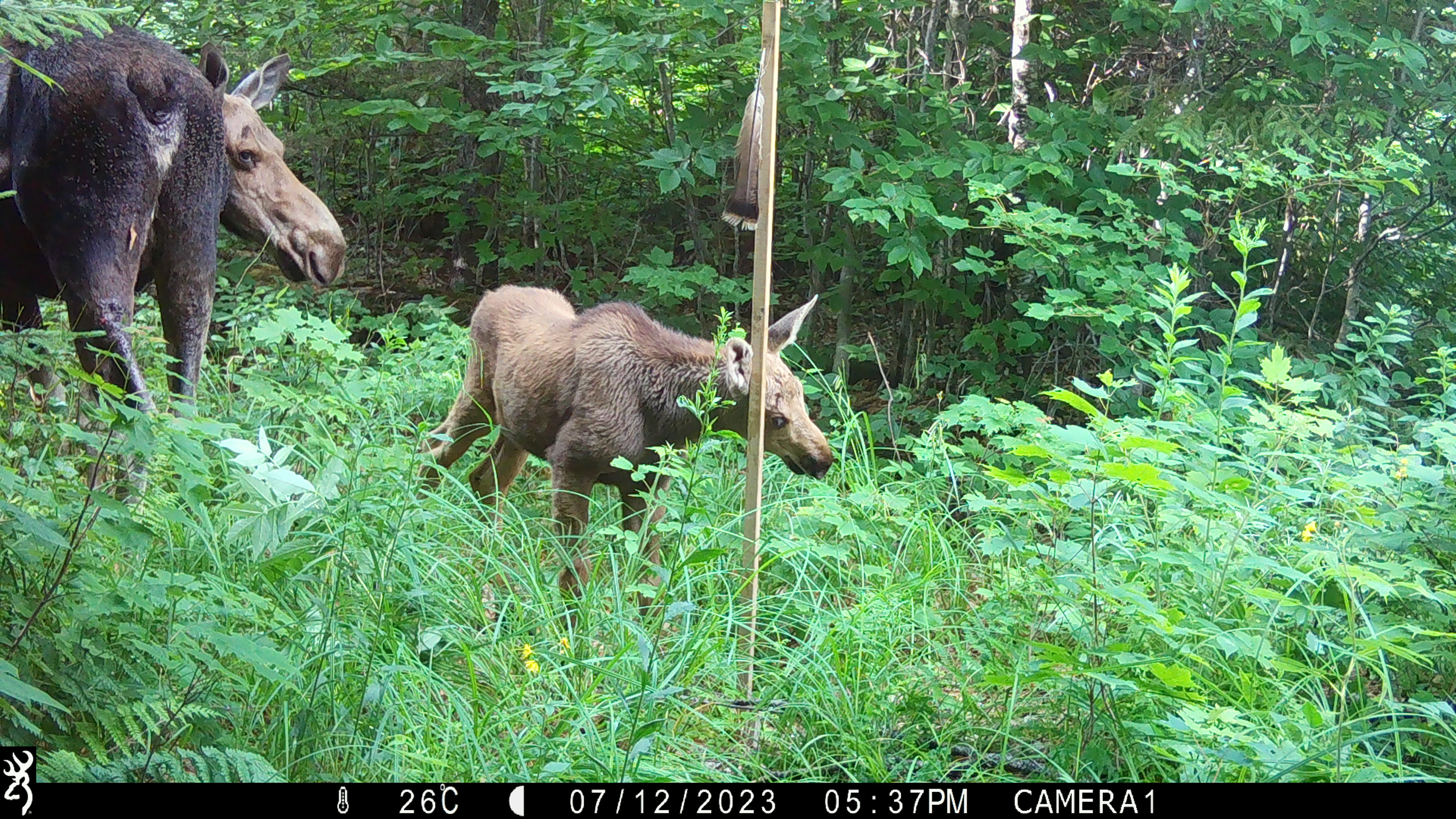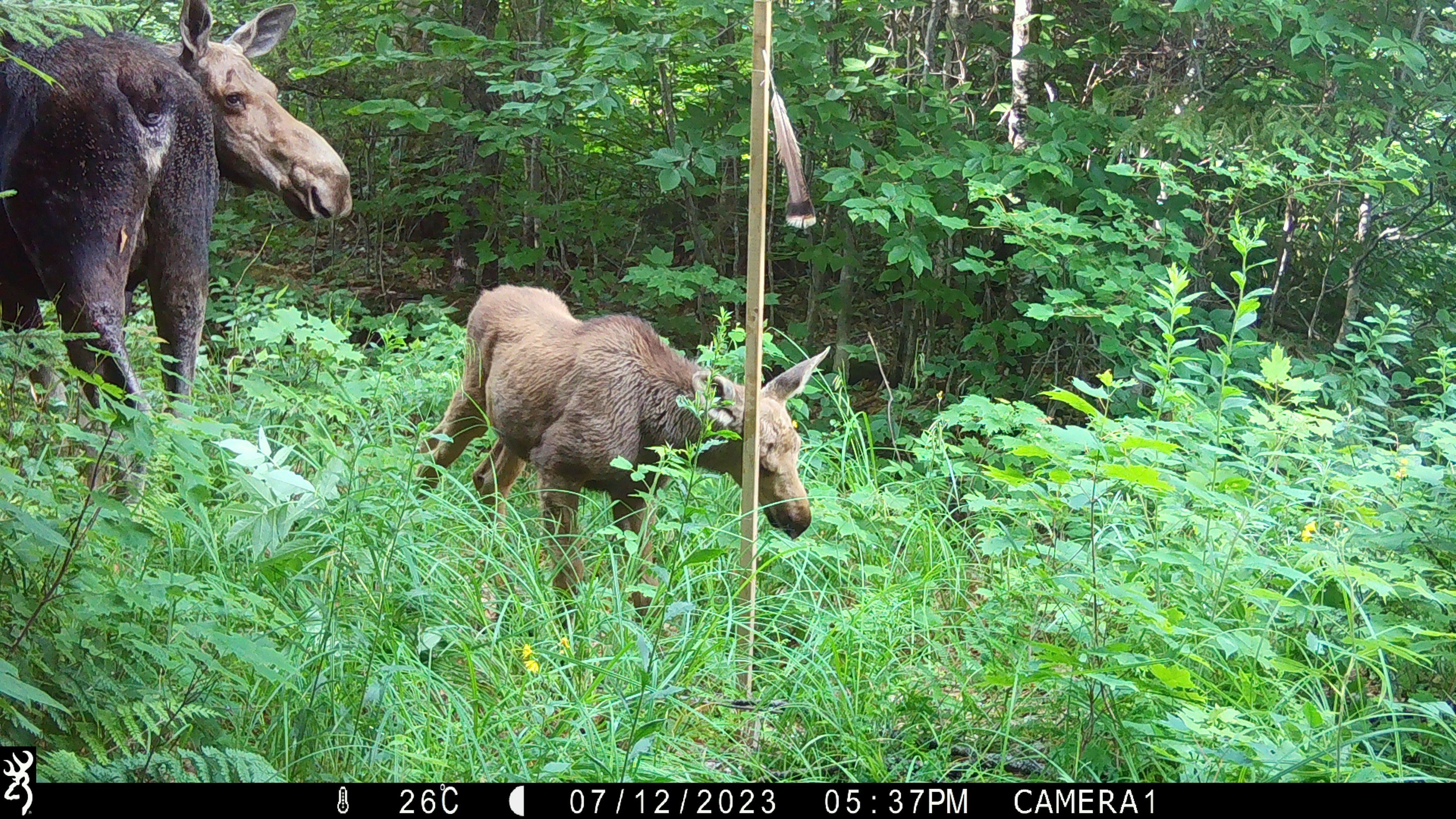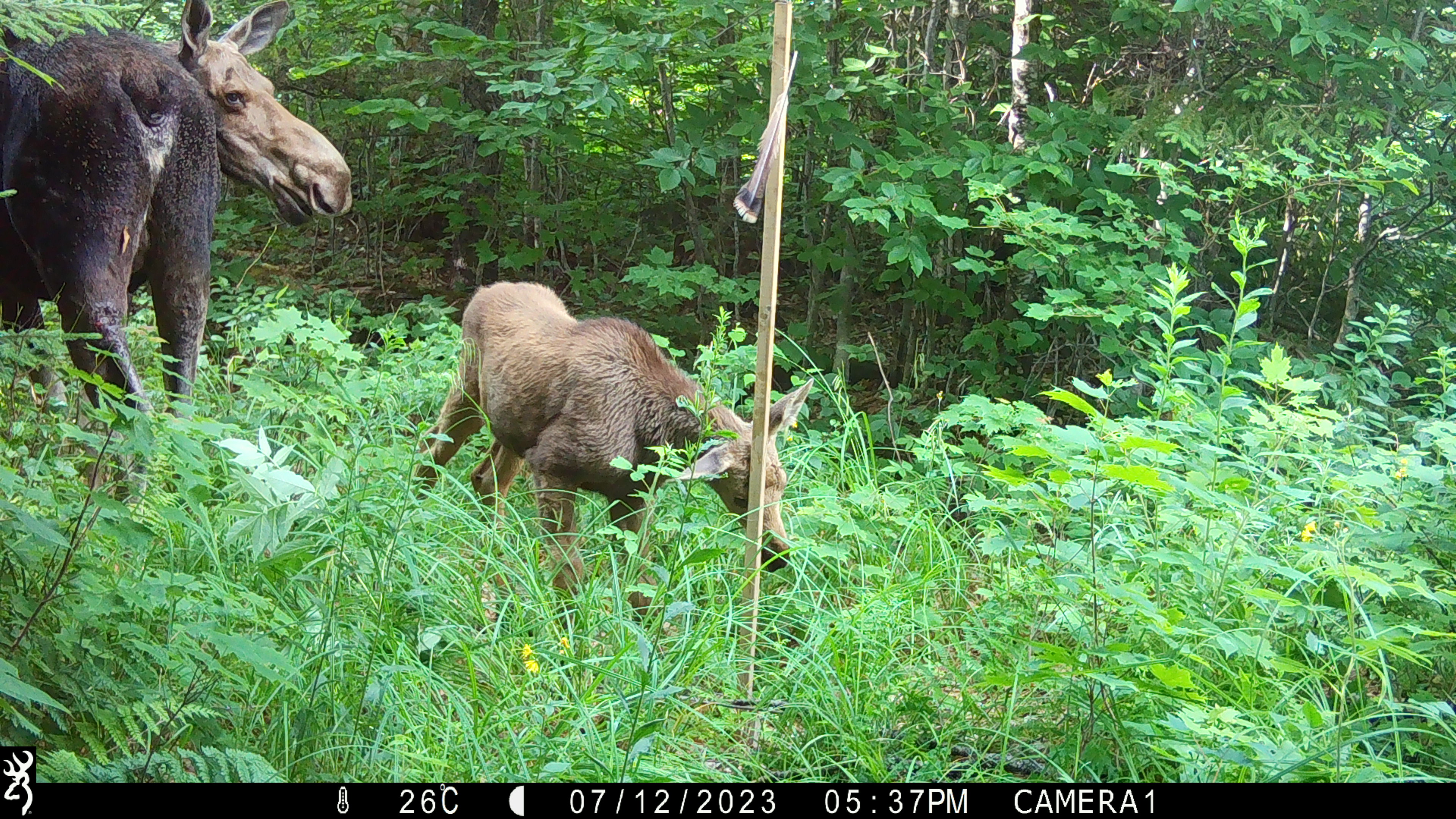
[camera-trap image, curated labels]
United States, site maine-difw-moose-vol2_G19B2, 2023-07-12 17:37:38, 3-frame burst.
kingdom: Animalia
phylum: Chordata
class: Mammalia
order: Artiodactyla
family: Cervidae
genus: Alces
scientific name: Alces alces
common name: moose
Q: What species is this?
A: Moose (Alces alces).